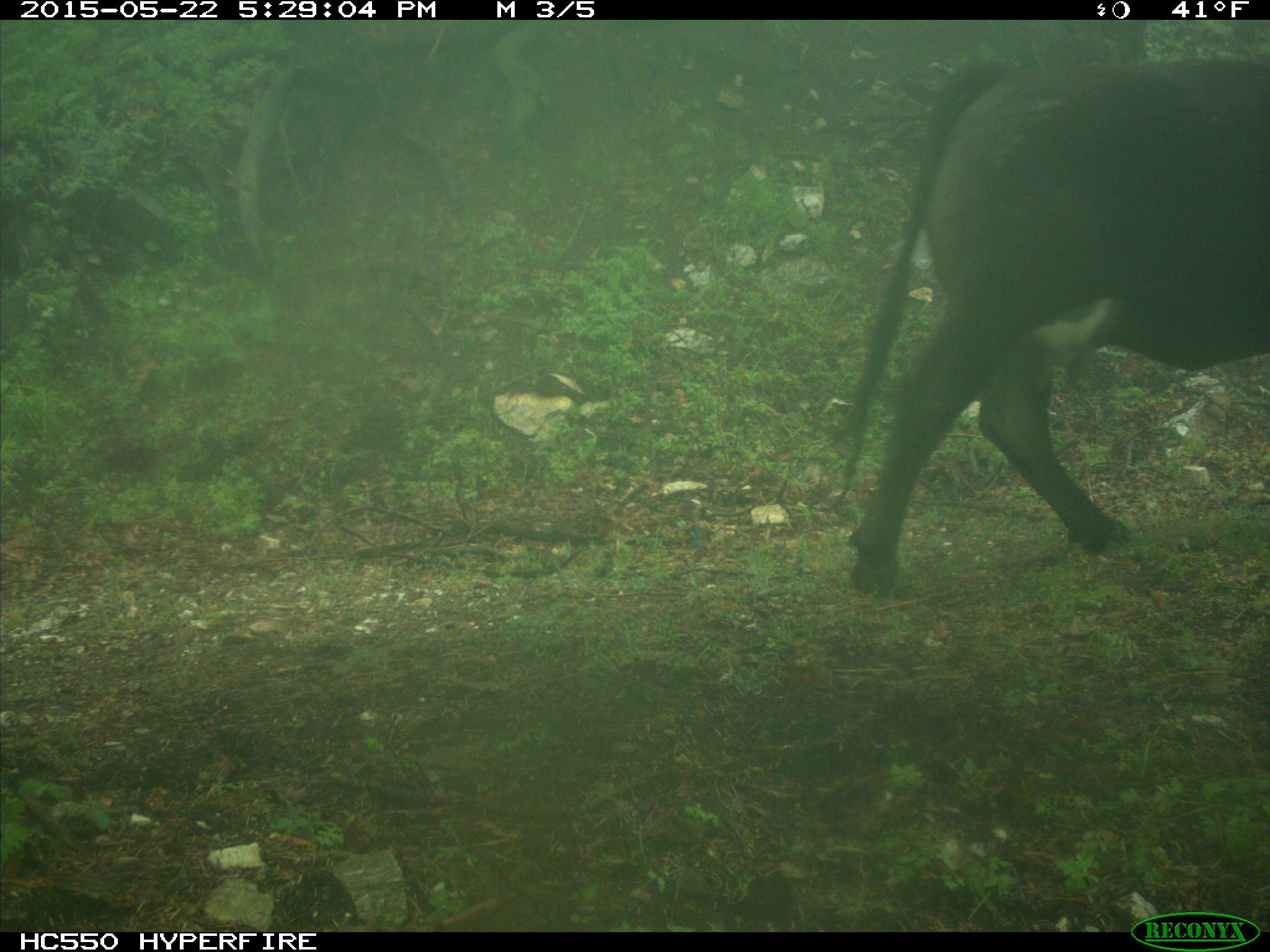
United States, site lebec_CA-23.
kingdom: Animalia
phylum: Chordata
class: Mammalia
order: Artiodactyla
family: Bovidae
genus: Bos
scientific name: Bos taurus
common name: domestic cow